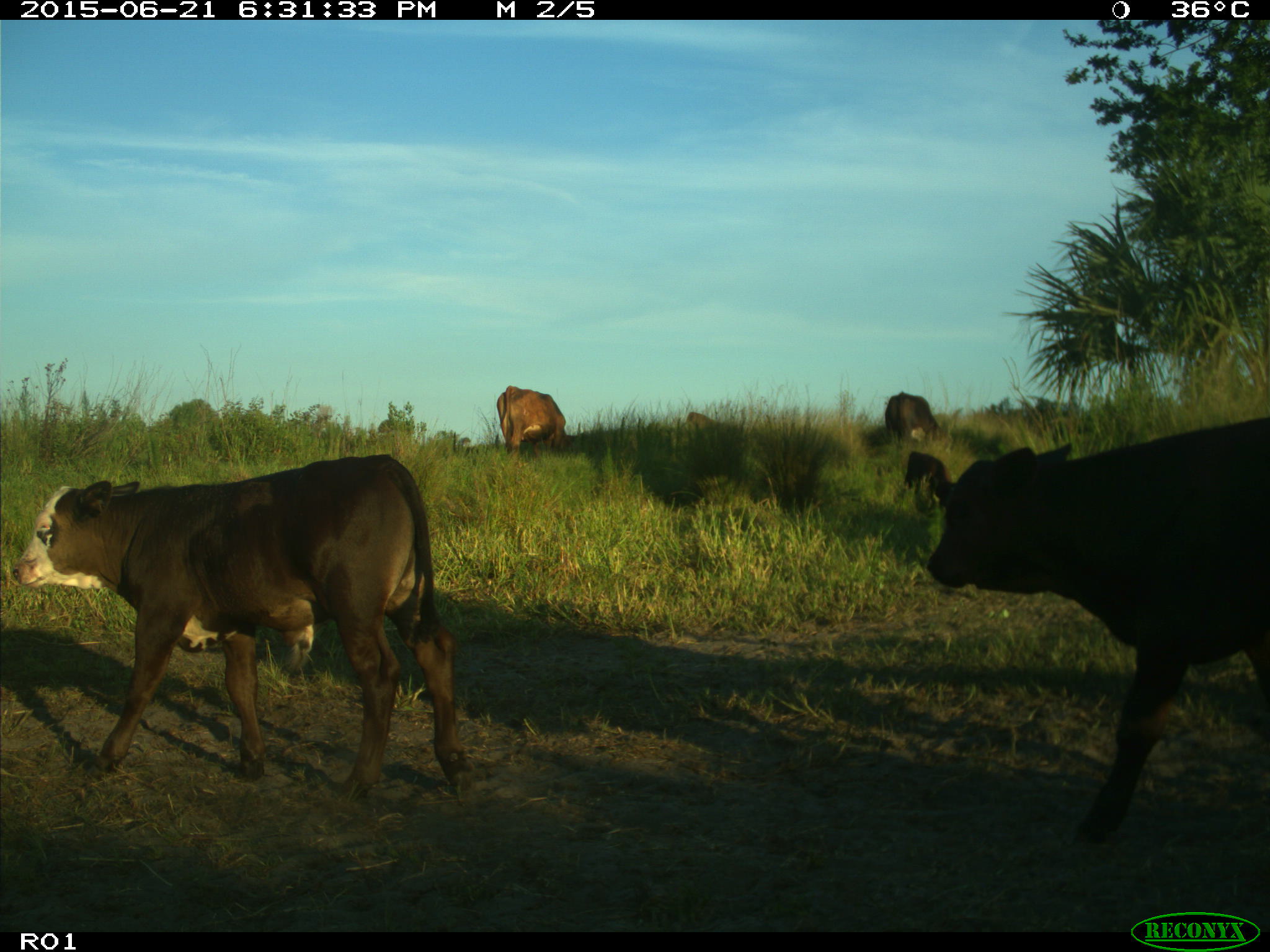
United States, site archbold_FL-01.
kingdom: Animalia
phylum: Chordata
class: Mammalia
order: Artiodactyla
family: Bovidae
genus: Bos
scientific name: Bos taurus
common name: domestic cow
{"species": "Bos taurus (domestic cow)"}